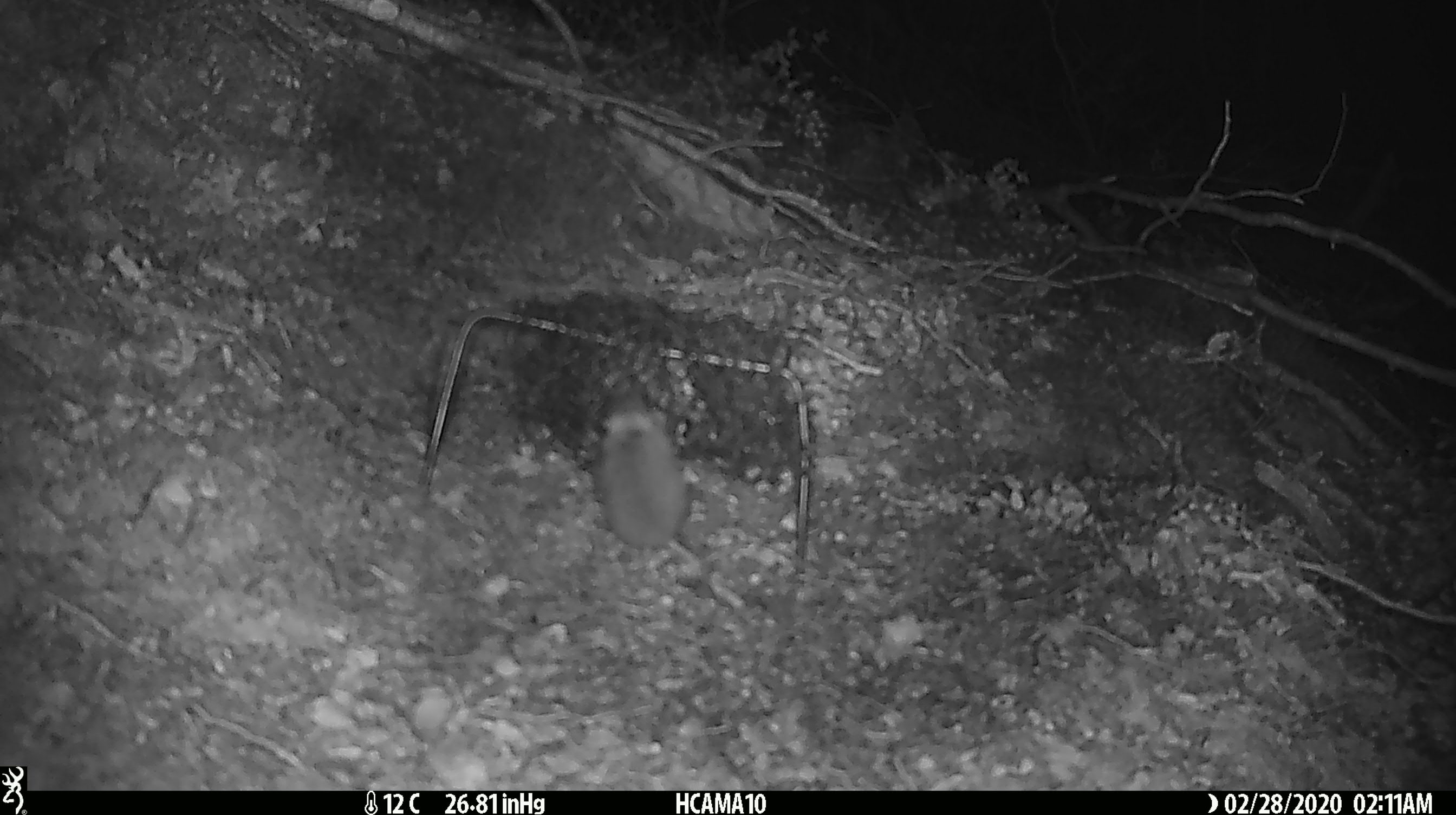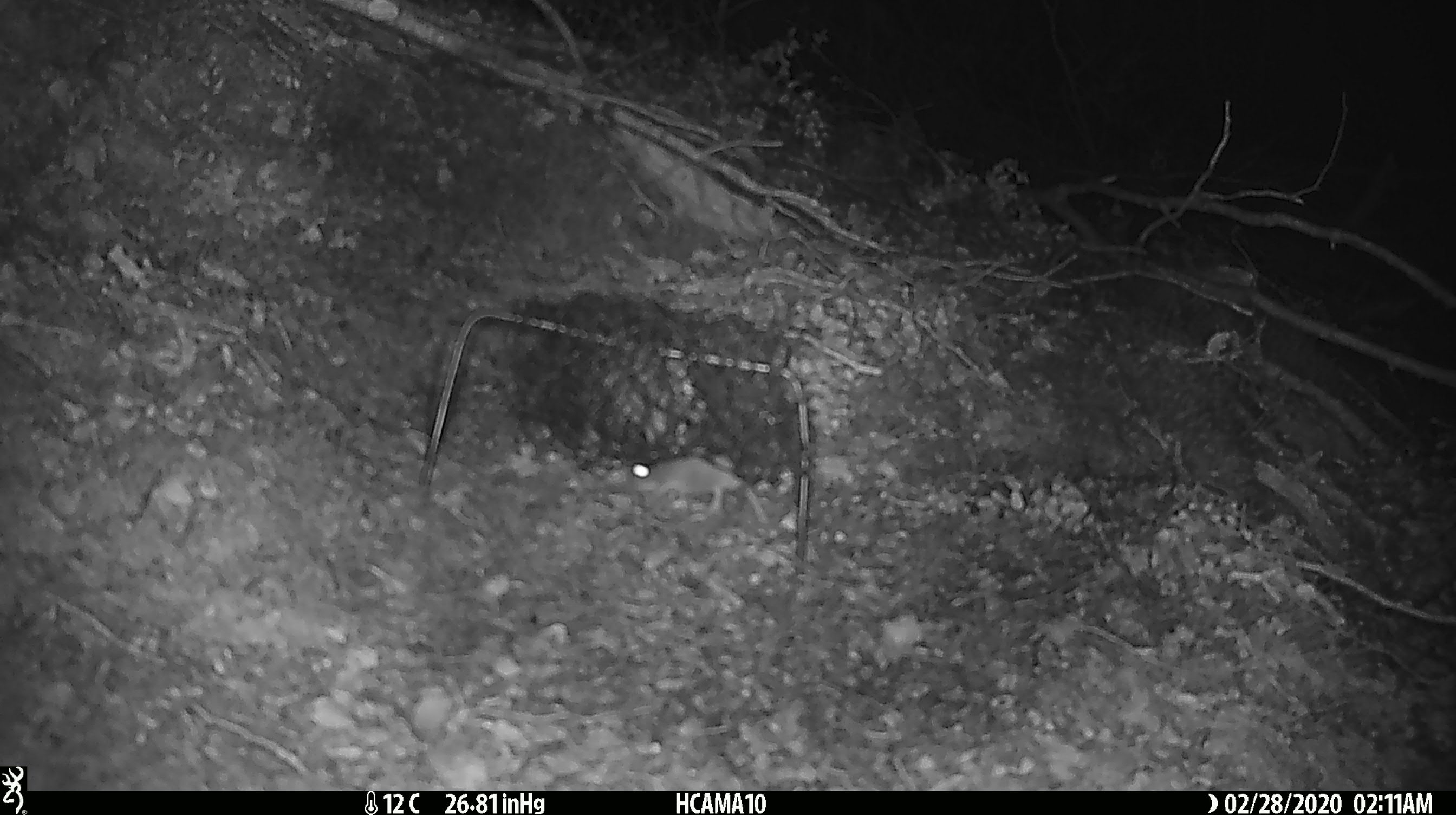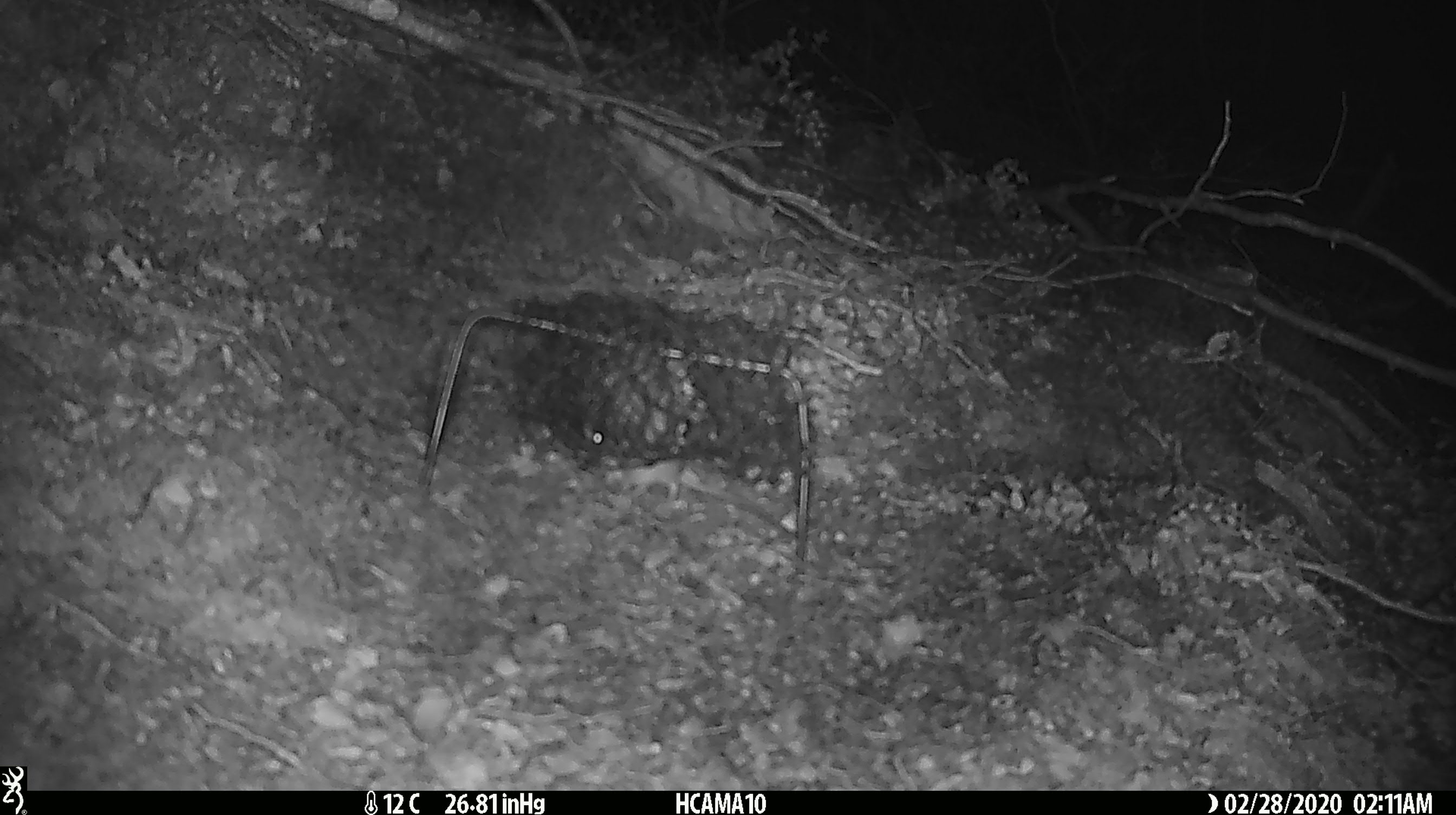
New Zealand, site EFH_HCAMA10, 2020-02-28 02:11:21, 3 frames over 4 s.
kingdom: Animalia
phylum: Chordata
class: Mammalia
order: Rodentia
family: Muridae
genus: Mus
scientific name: Mus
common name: mouse